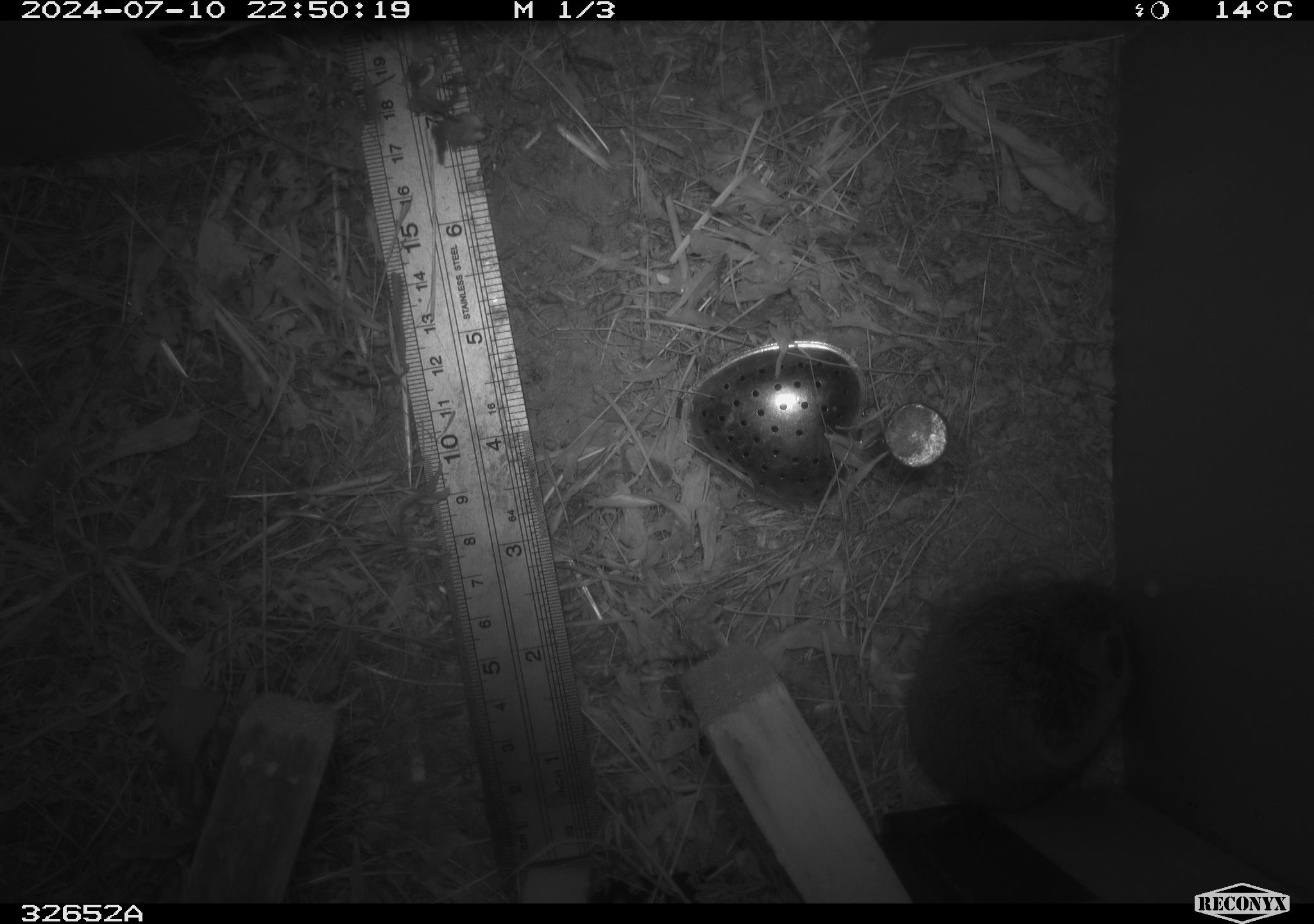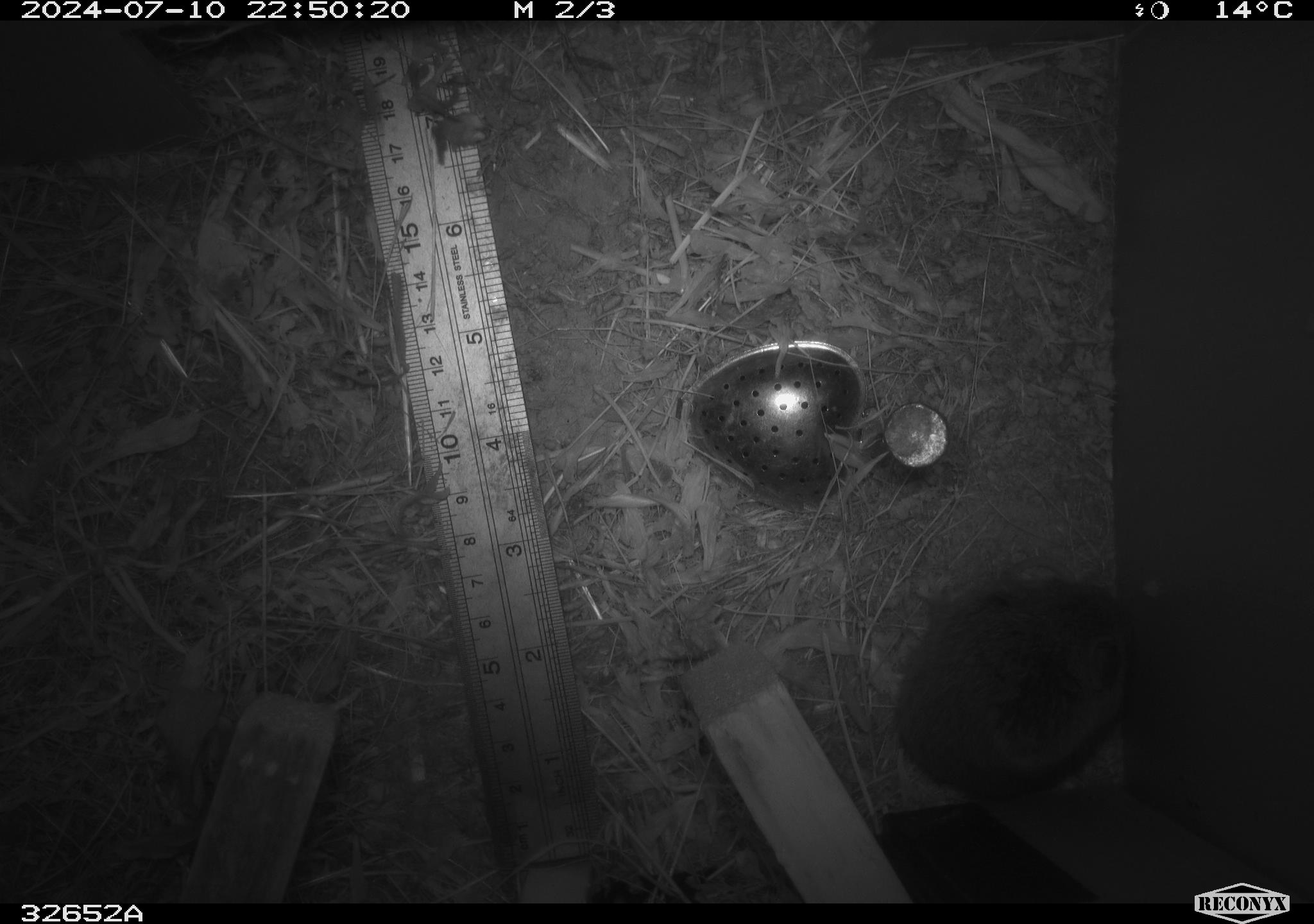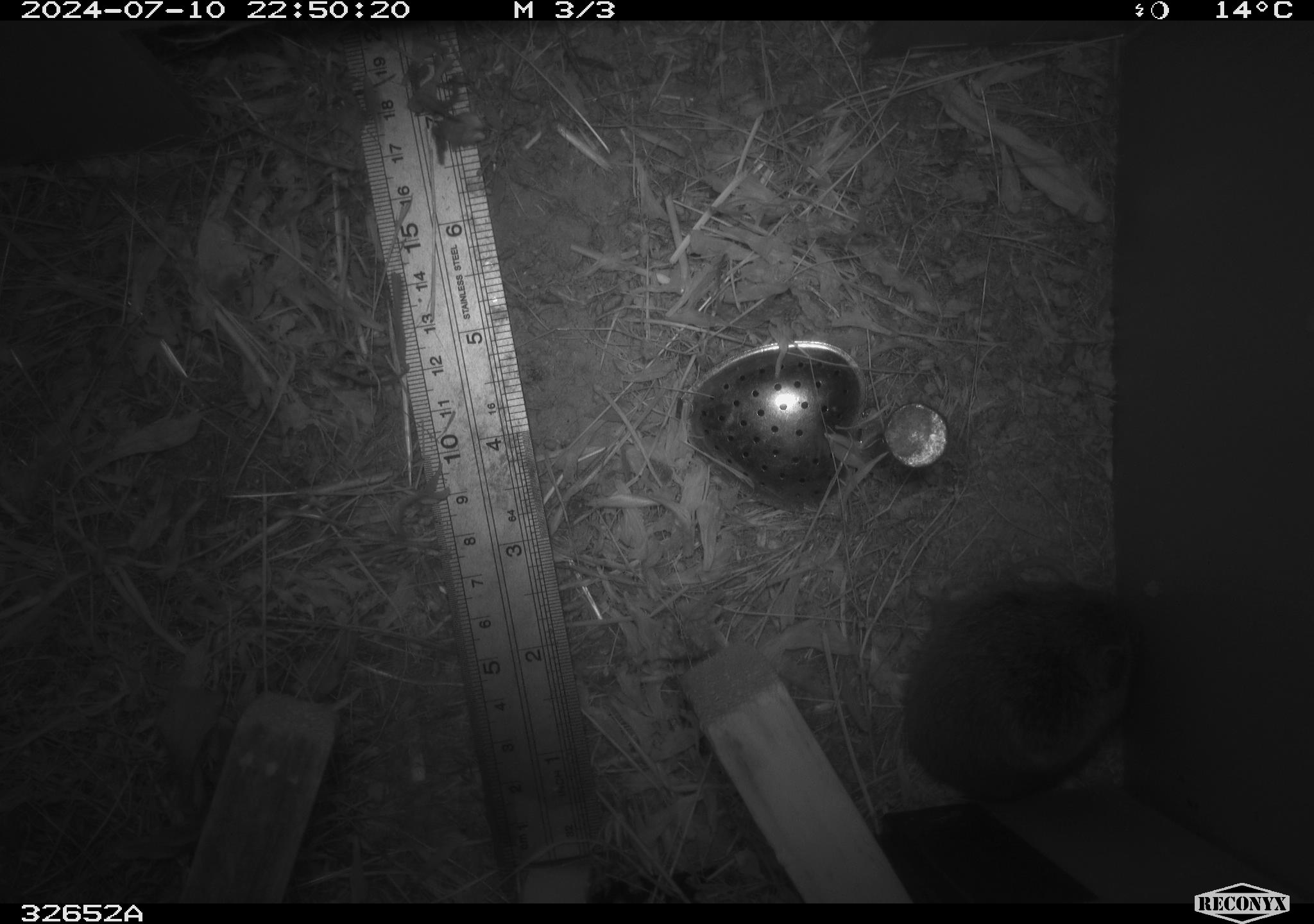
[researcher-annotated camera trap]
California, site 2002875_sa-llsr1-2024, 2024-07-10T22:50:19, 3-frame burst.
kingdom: Animalia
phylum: Chordata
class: Mammalia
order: Rodentia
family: Cricetidae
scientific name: Arvicolinae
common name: voles, lemmings, and muskrats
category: arvicolinae subfamily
Arvicolinae subfamily (voles, lemmings, and muskrats) (Arvicolinae).